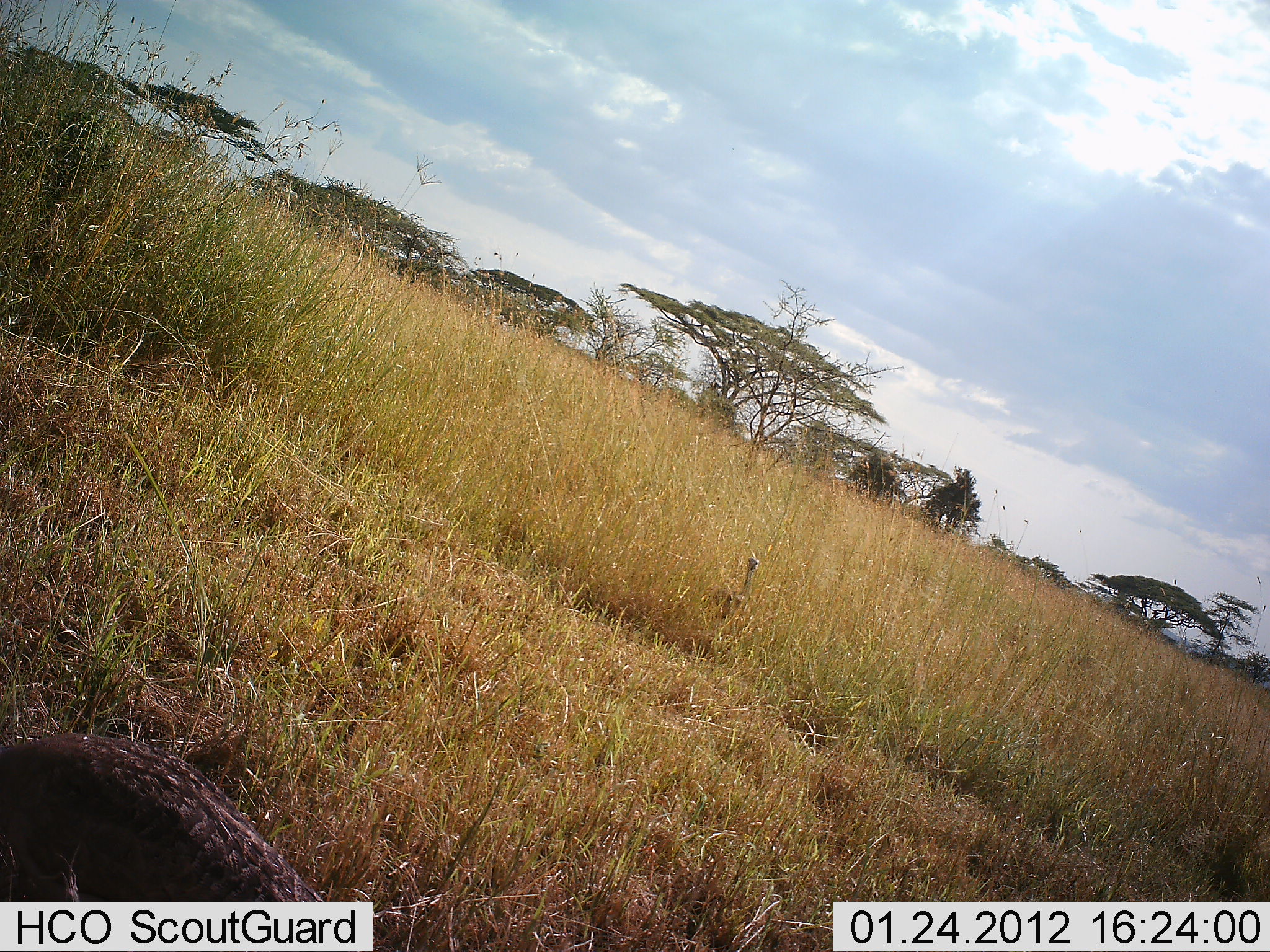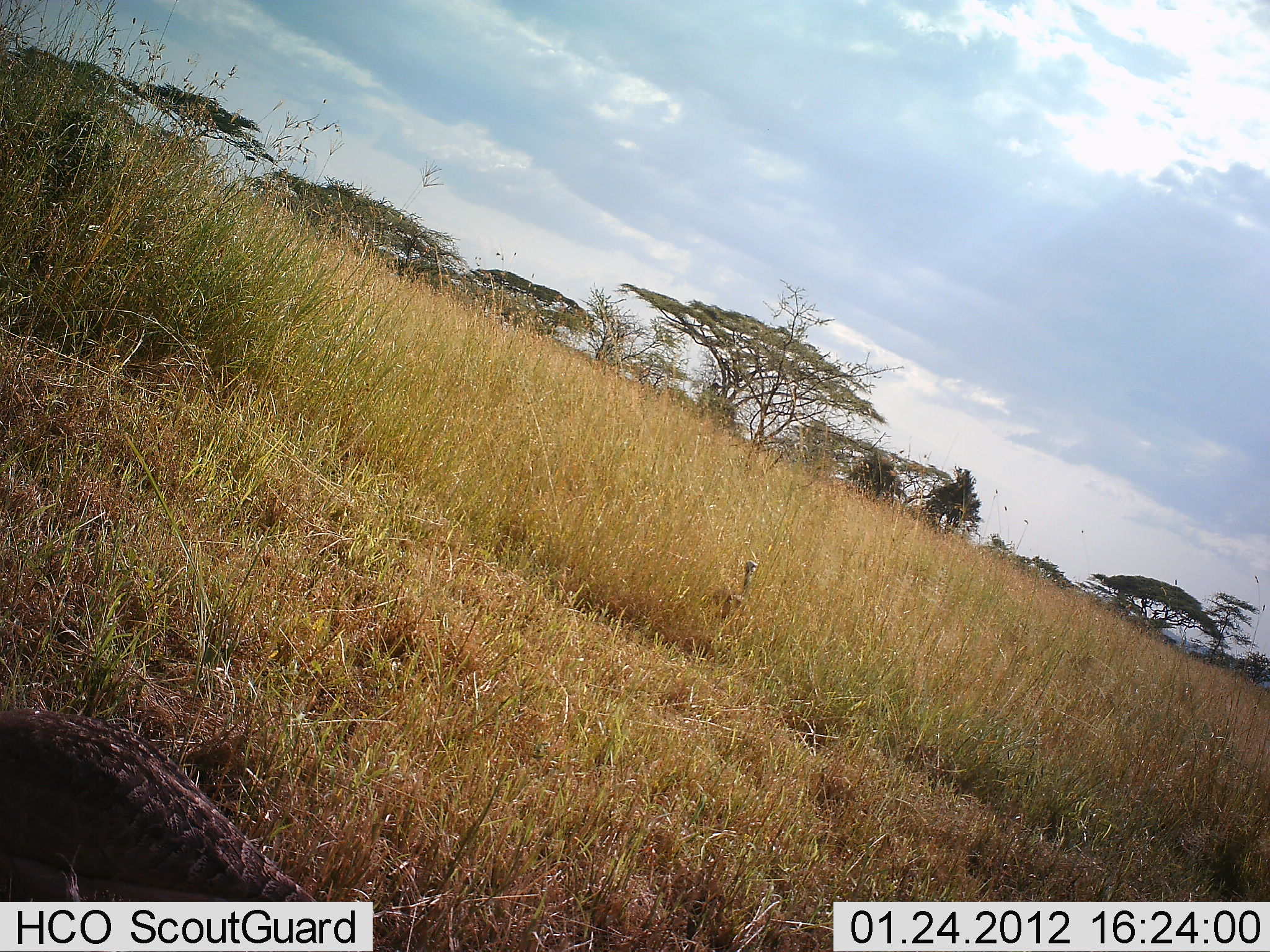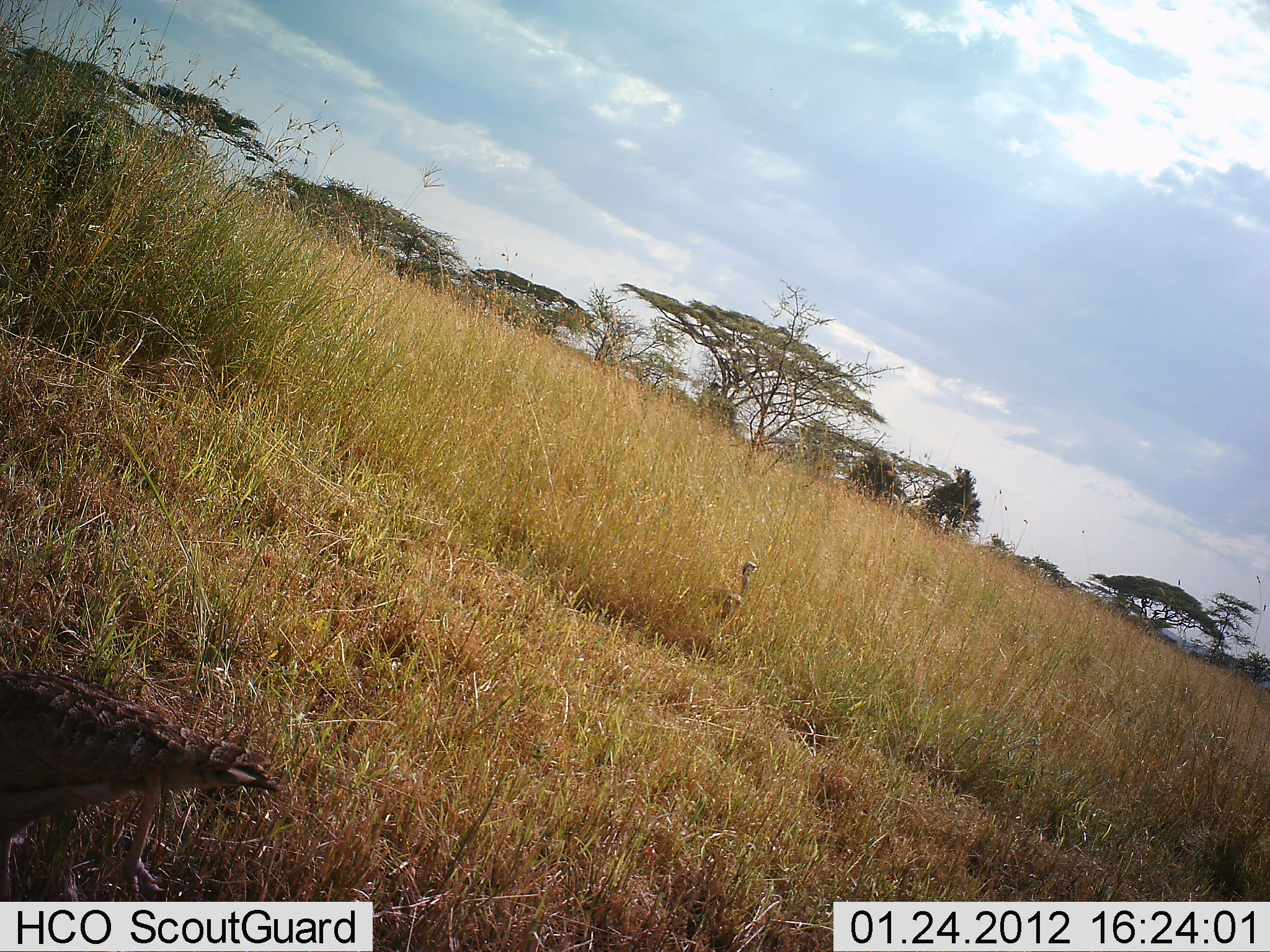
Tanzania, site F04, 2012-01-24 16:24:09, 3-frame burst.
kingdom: Animalia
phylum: Chordata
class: Aves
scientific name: Aves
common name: bird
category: otherbird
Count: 2.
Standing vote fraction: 44%.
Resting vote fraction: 0%.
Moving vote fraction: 50%.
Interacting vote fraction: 0%.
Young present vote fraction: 0%.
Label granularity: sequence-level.